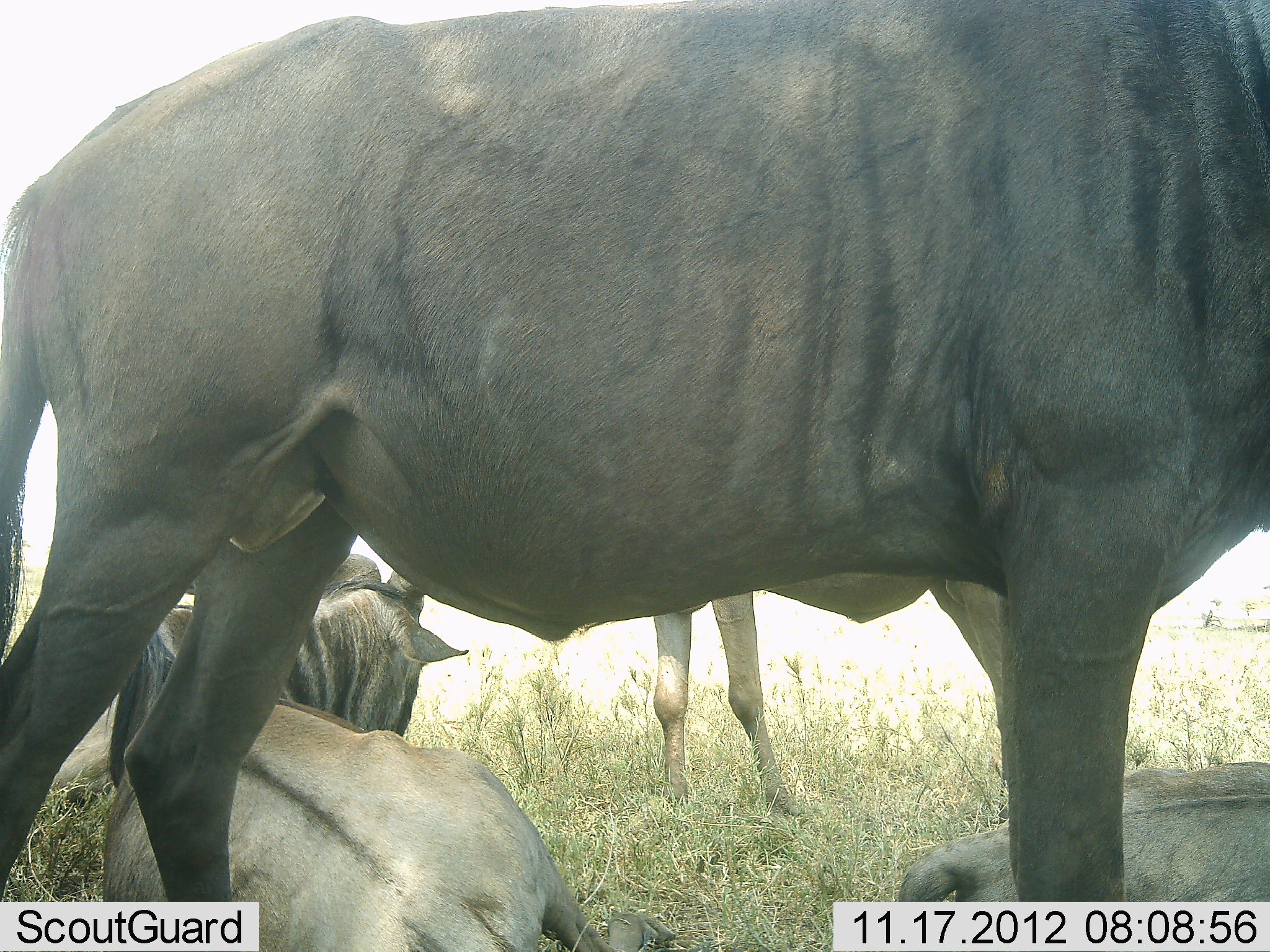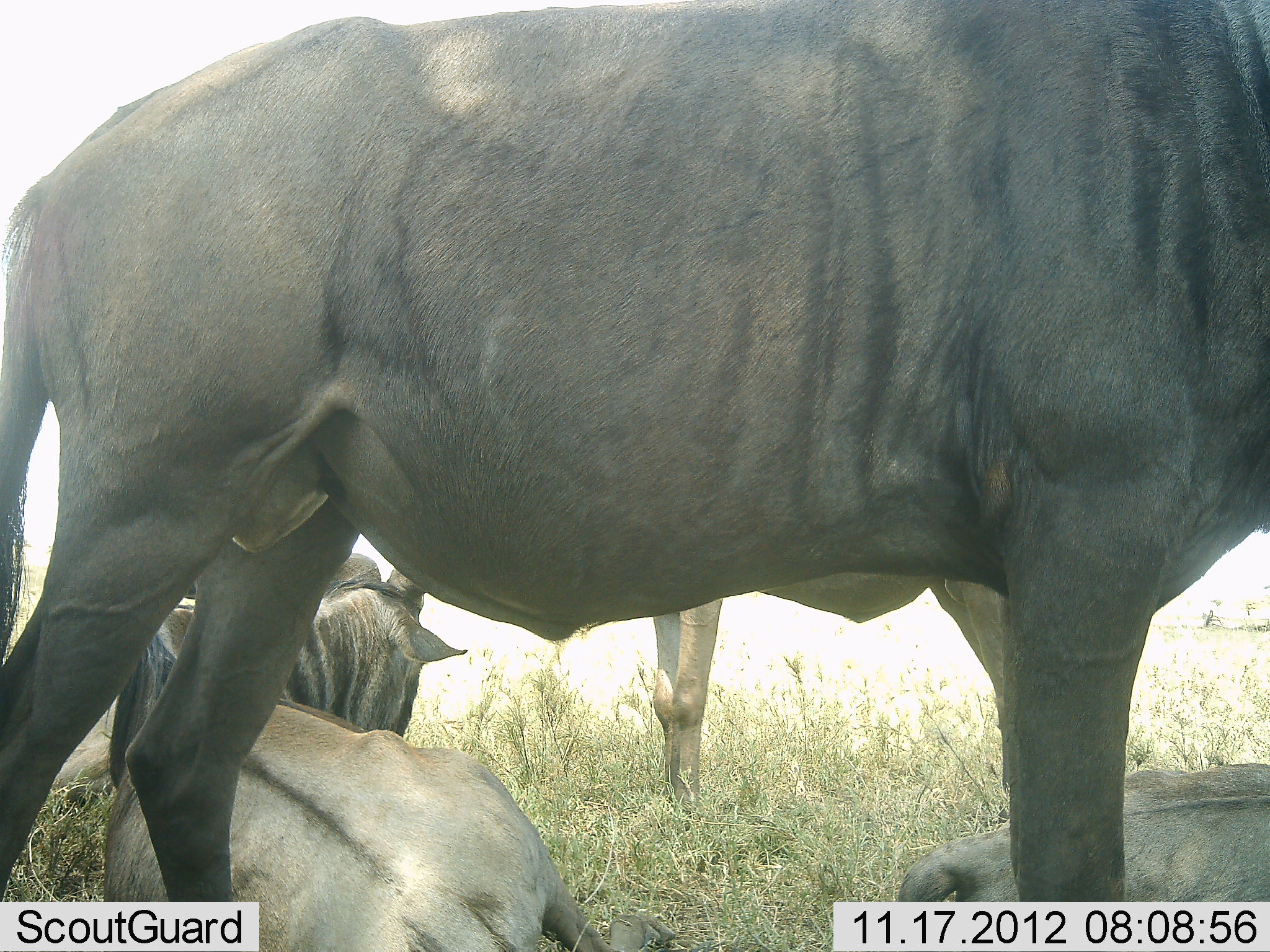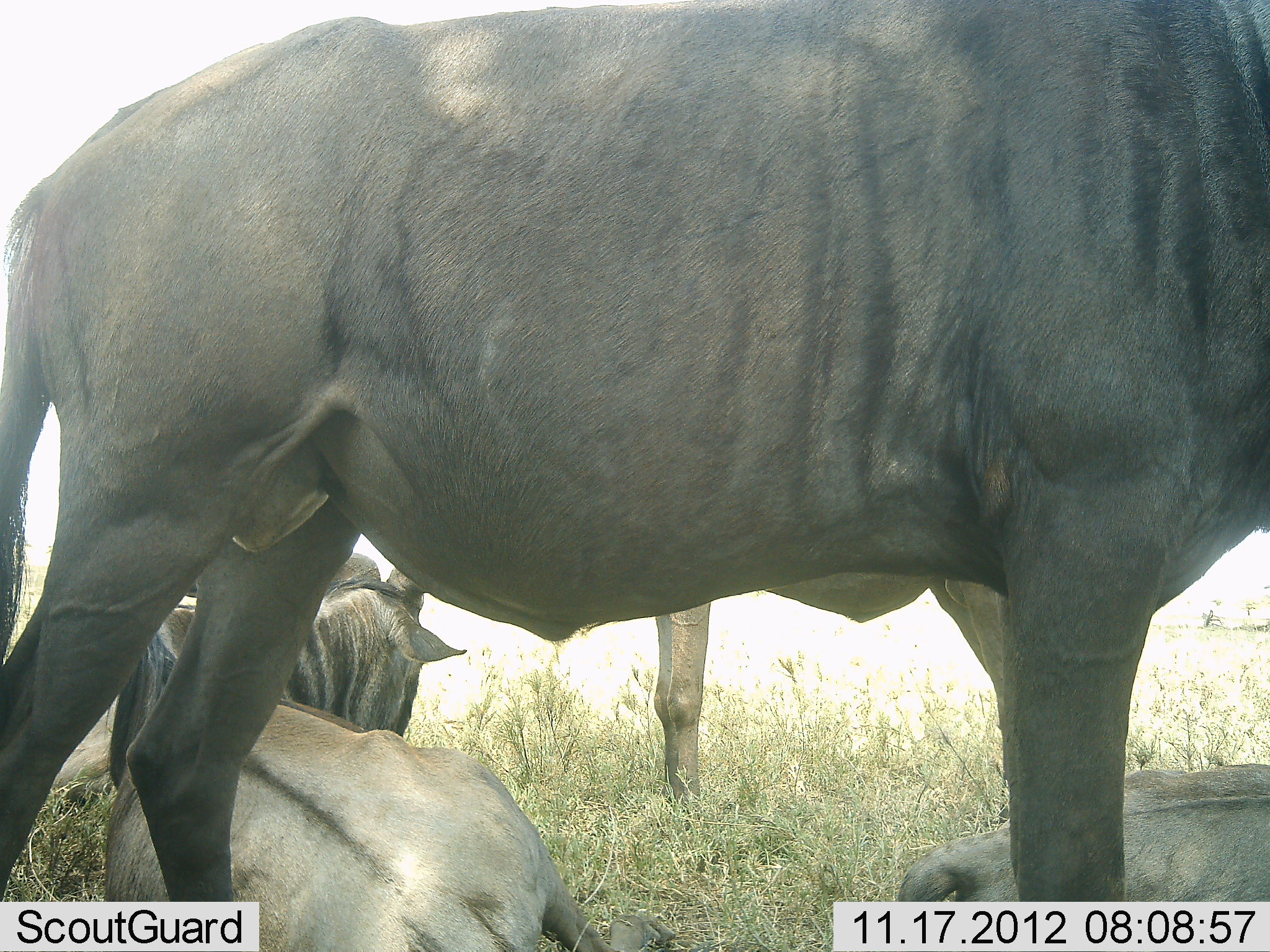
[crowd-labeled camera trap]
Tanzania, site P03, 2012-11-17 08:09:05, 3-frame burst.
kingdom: Animalia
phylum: Chordata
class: Mammalia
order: Artiodactyla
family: Bovidae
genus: Connochaetes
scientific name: Connochaetes taurinus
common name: blue wildebeest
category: wildebeest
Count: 4.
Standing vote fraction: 100%.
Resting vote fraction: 100%.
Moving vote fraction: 0%.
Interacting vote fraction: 0%.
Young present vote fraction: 0%.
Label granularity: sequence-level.